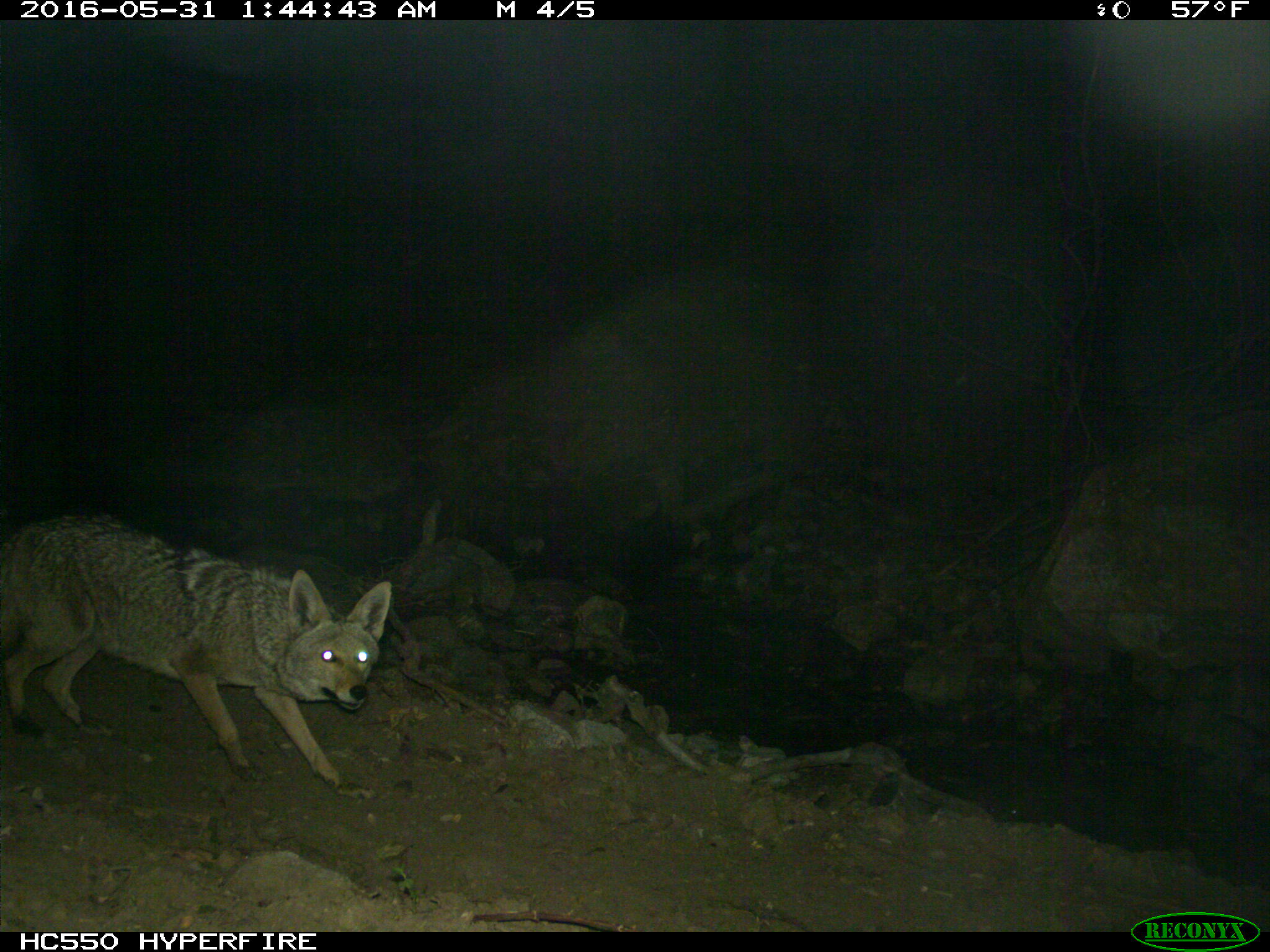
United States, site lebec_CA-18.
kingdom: Animalia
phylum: Chordata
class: Mammalia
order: Carnivora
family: Canidae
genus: Canis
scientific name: Canis latrans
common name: coyote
Canis latrans (coyote).